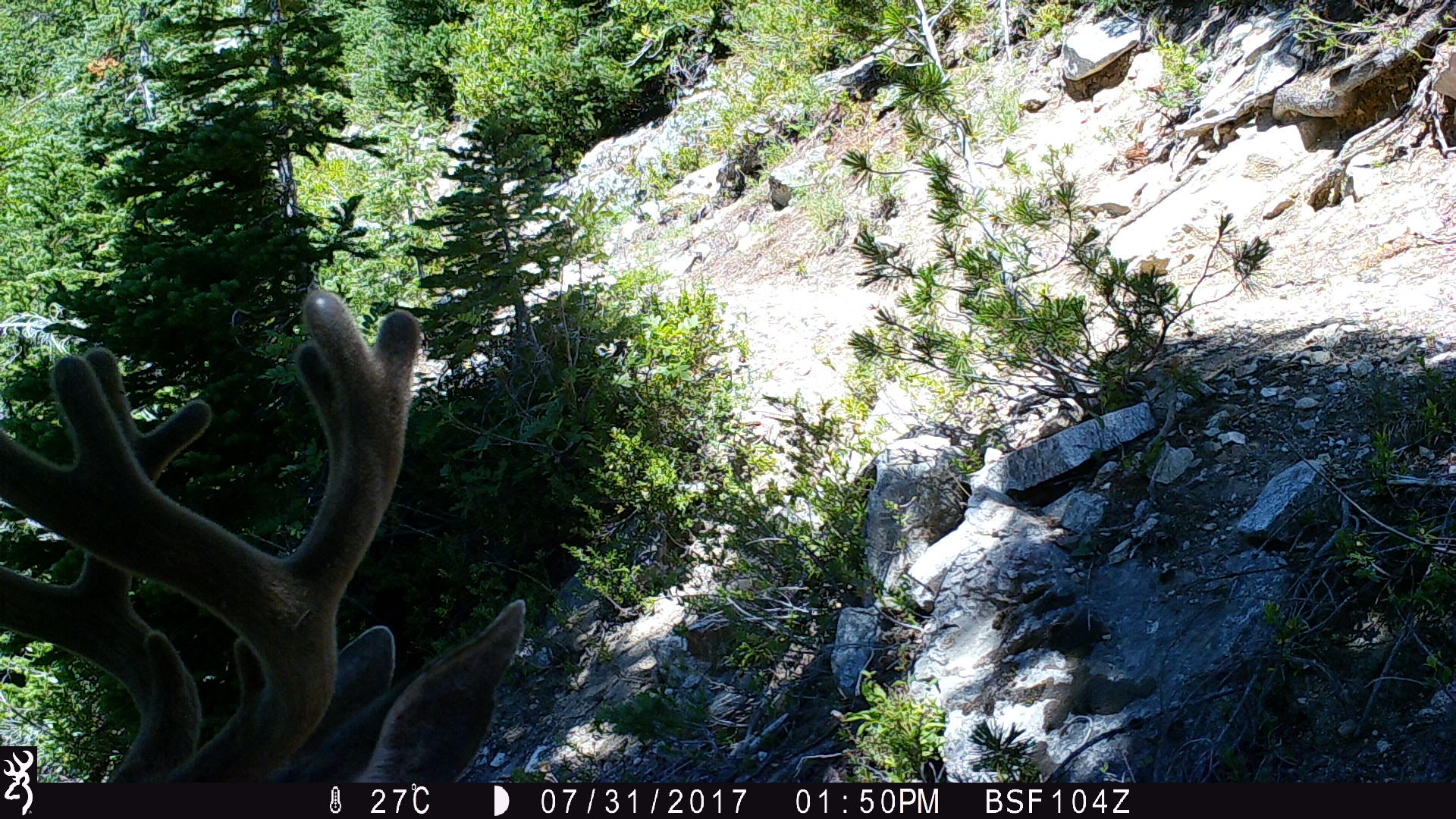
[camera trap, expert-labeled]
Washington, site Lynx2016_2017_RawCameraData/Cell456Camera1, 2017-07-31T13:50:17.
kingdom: Animalia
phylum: Chordata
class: Mammalia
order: Artiodactyla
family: Cervidae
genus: Odocoileus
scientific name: Odocoileus hemionus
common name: mule deer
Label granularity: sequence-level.